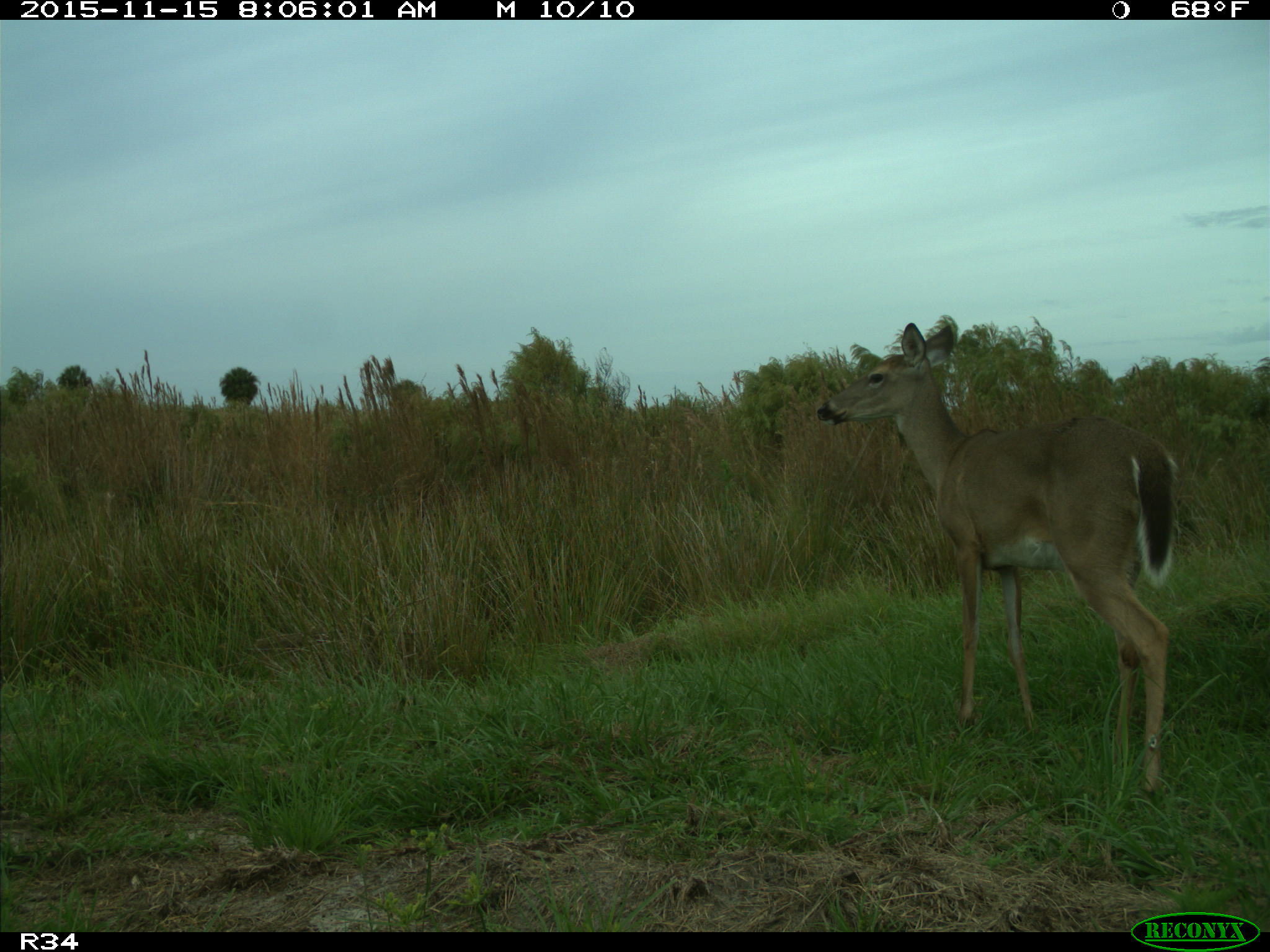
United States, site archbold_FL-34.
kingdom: Animalia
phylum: Chordata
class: Mammalia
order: Artiodactyla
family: Cervidae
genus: Odocoileus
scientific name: Odocoileus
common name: deer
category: unidentified deer